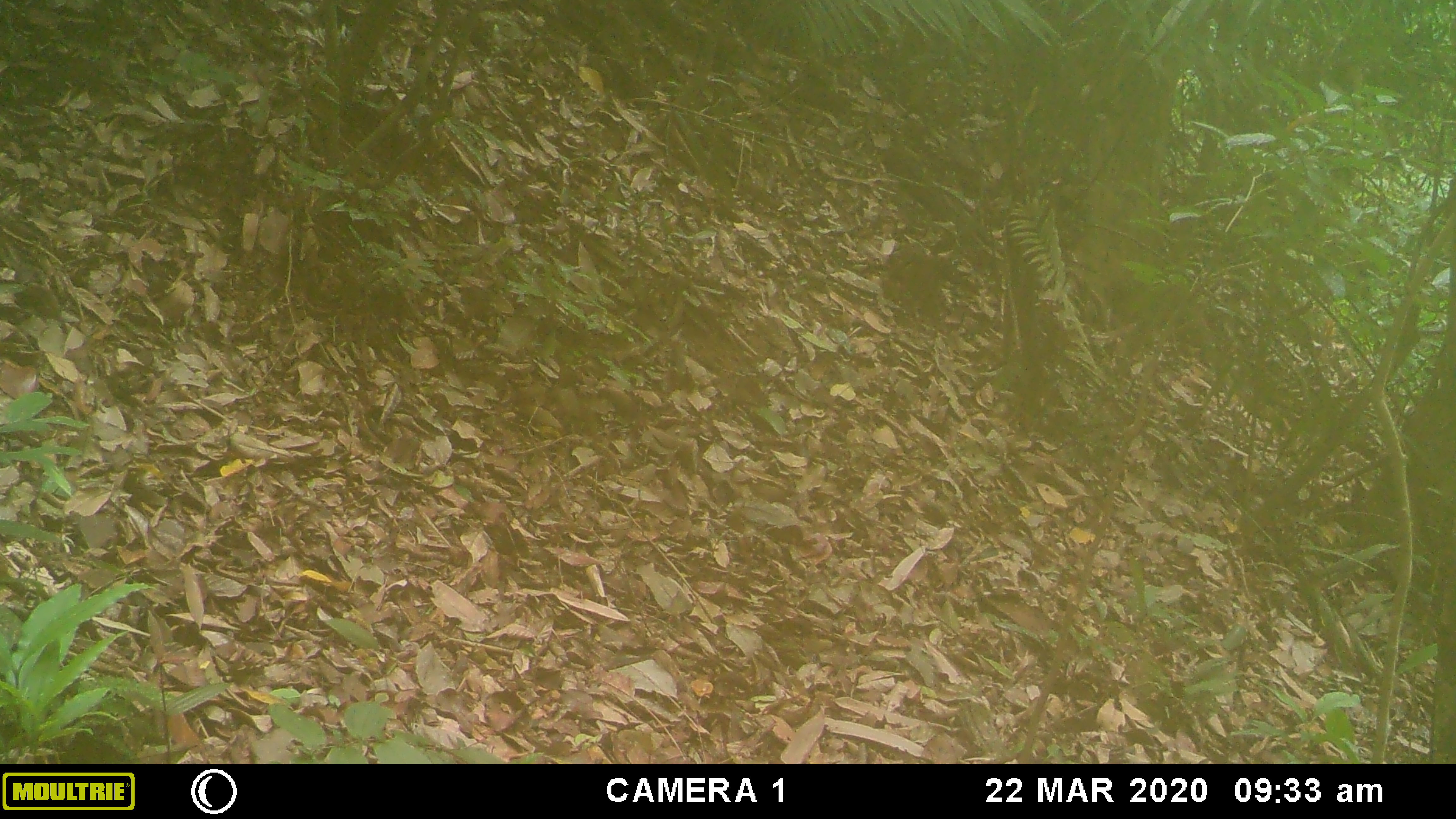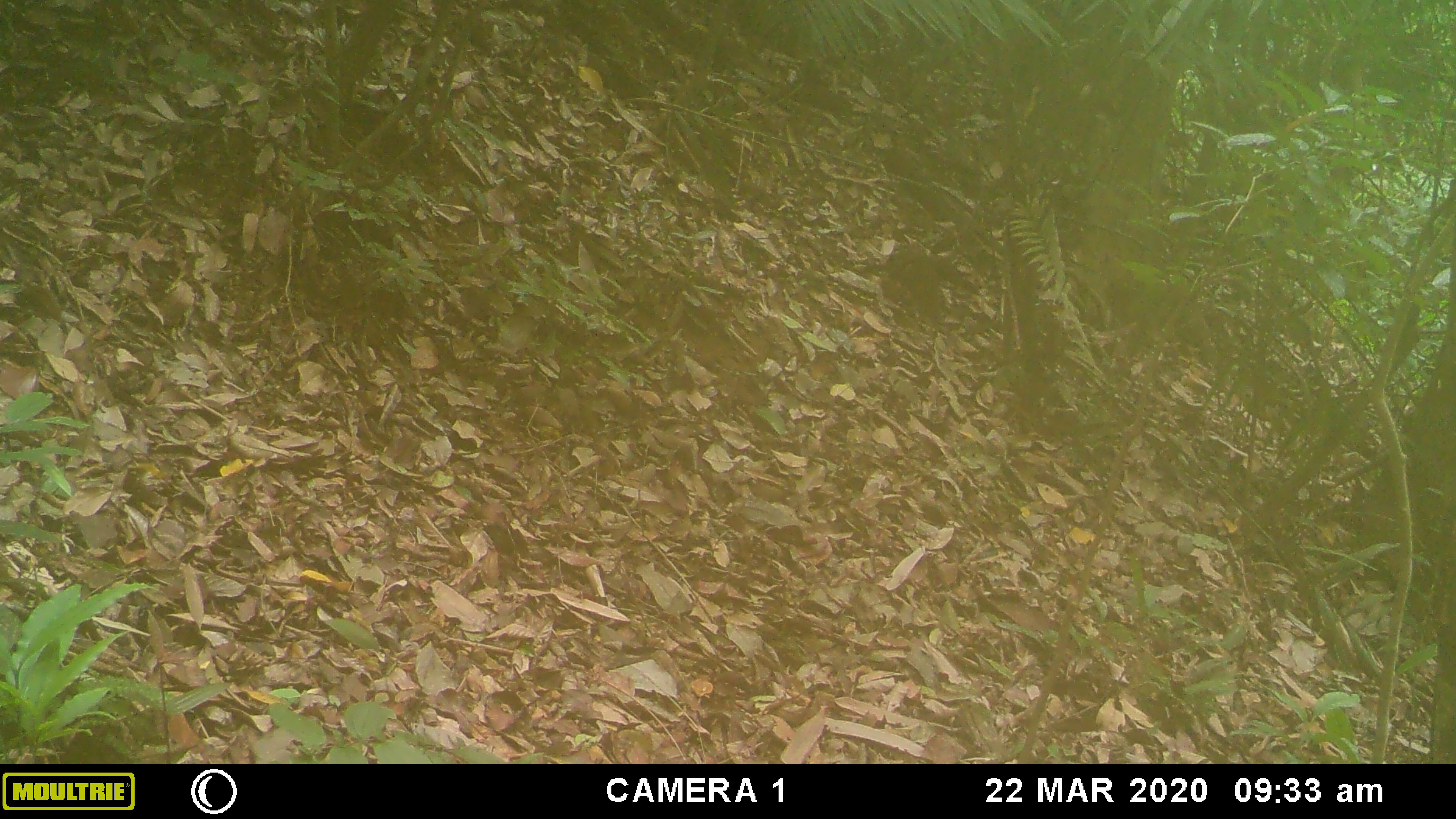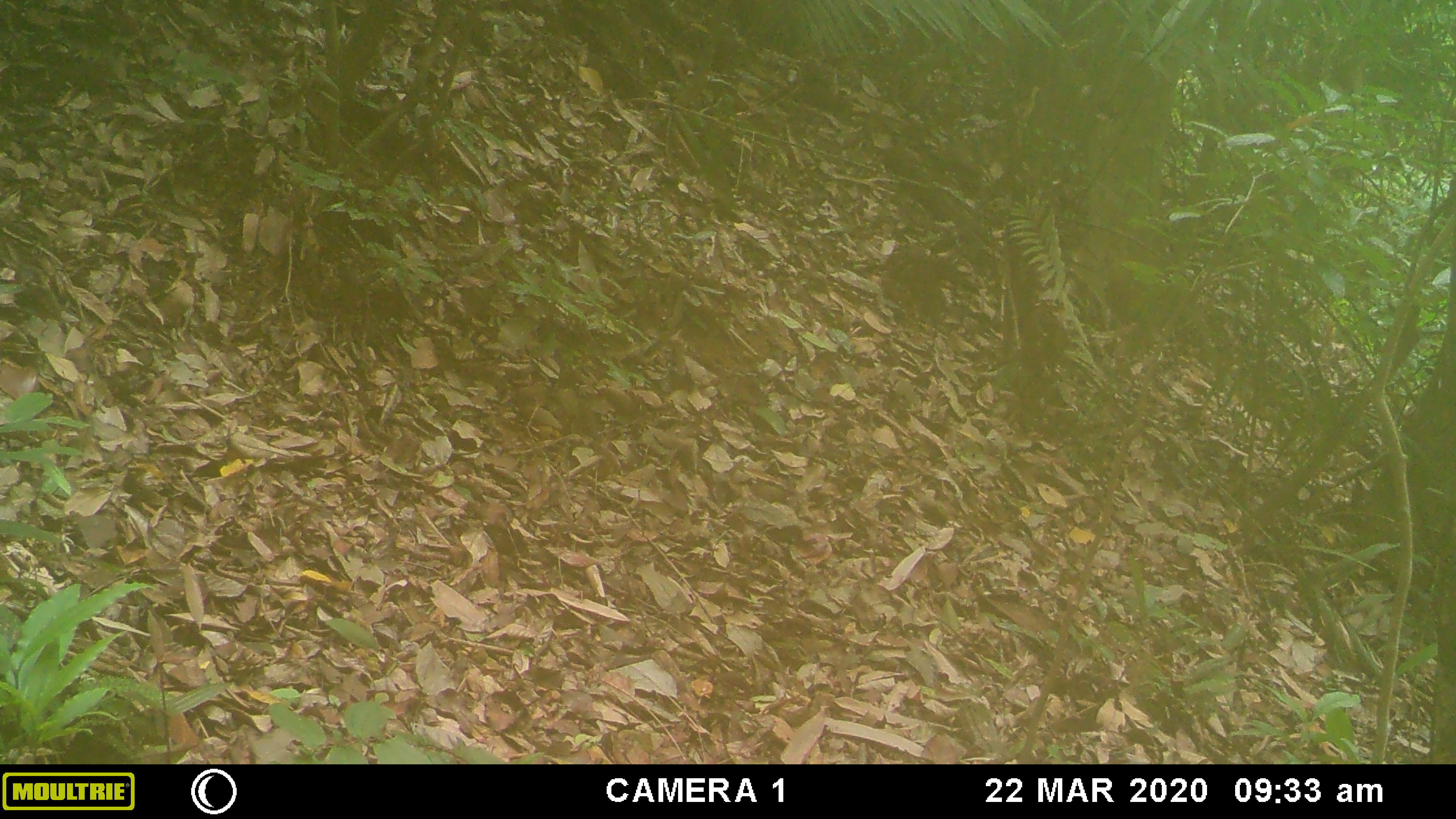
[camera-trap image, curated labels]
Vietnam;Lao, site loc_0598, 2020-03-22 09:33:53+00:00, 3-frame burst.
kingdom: Animalia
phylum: Chordata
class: Mammalia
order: Primates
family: Cercopithecidae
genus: Macaca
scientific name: Macaca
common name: macaques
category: assam or rhesus macaque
Assam or rhesus macaque (macaques) (Macaca). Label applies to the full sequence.